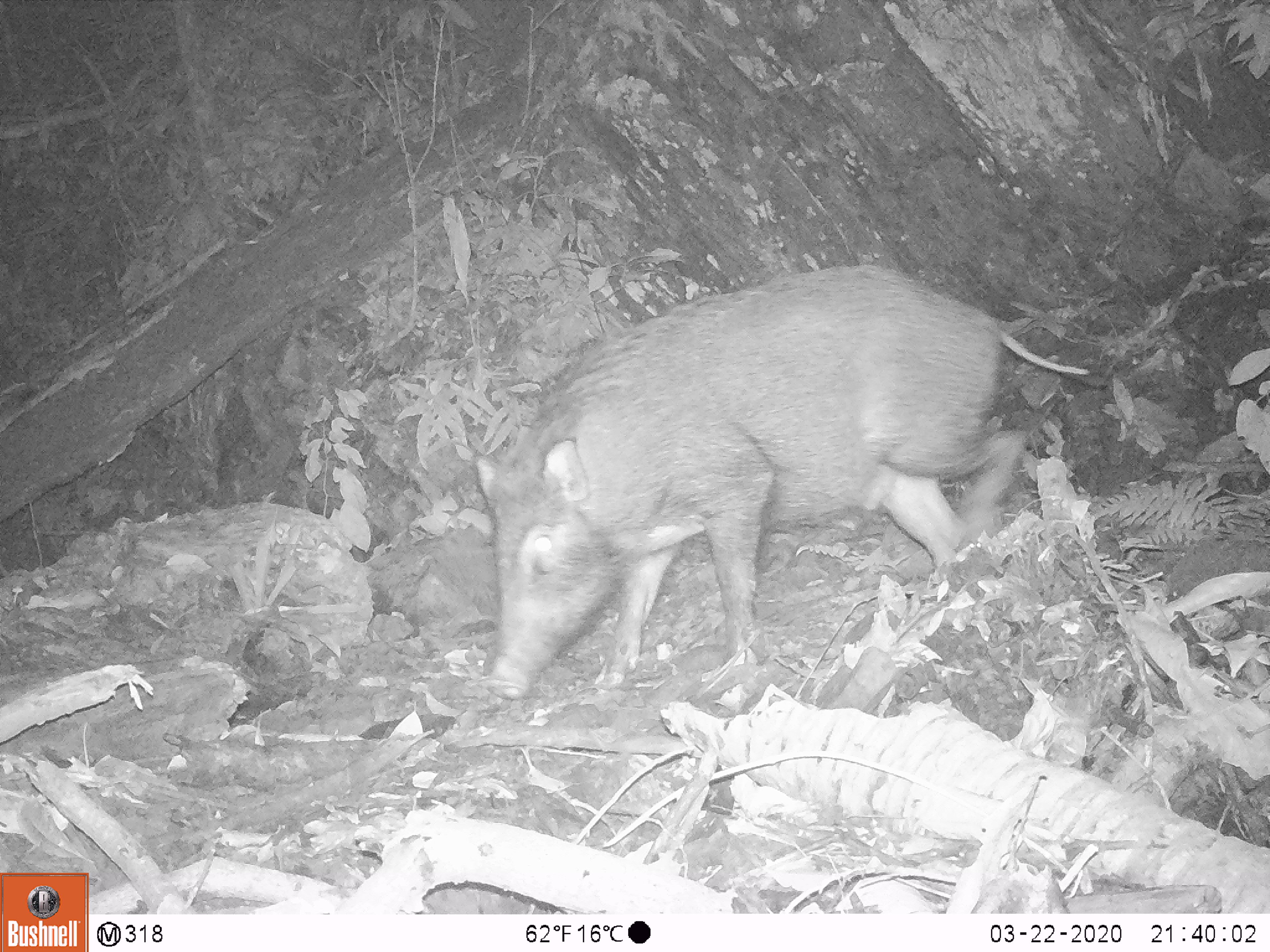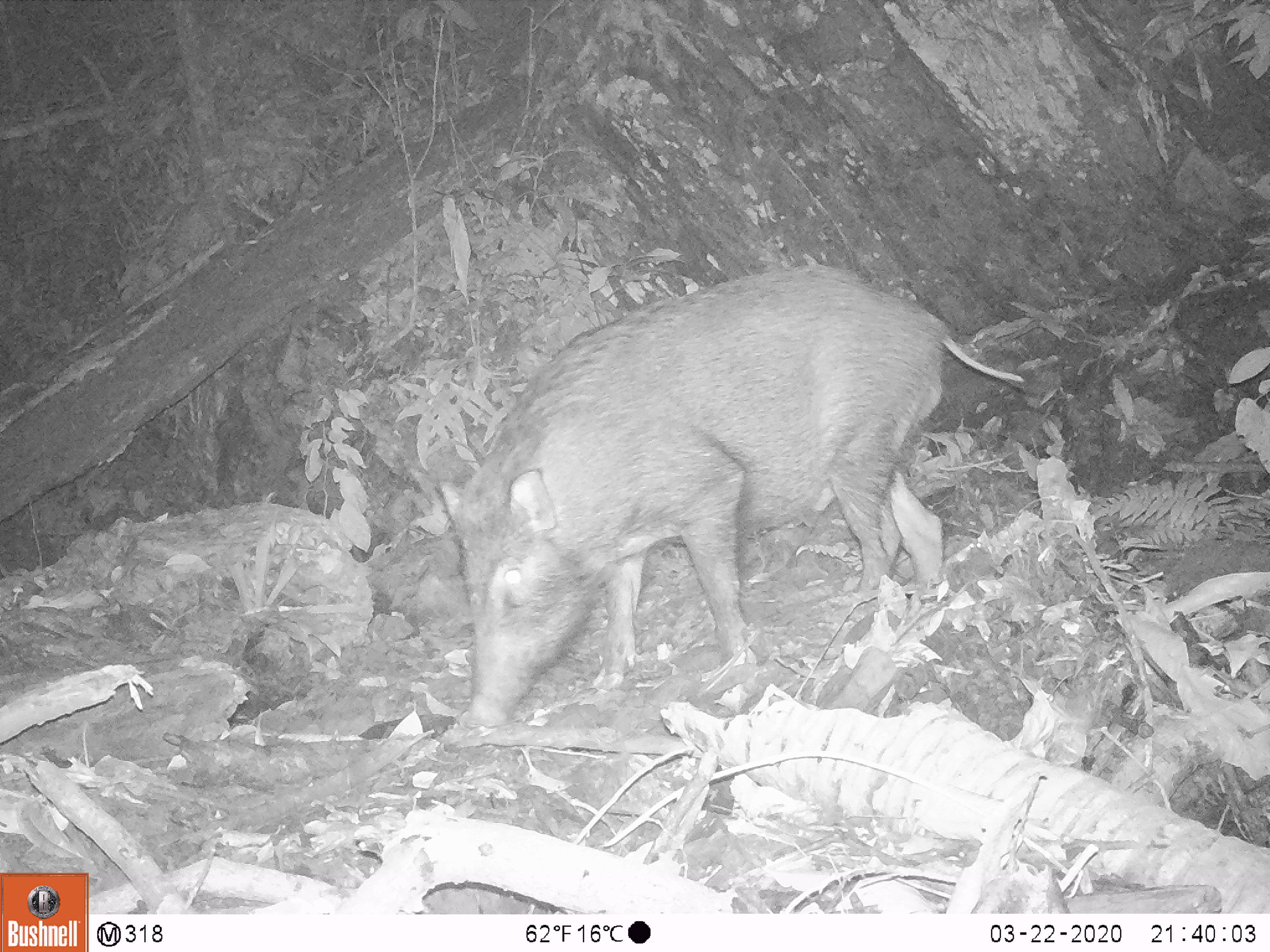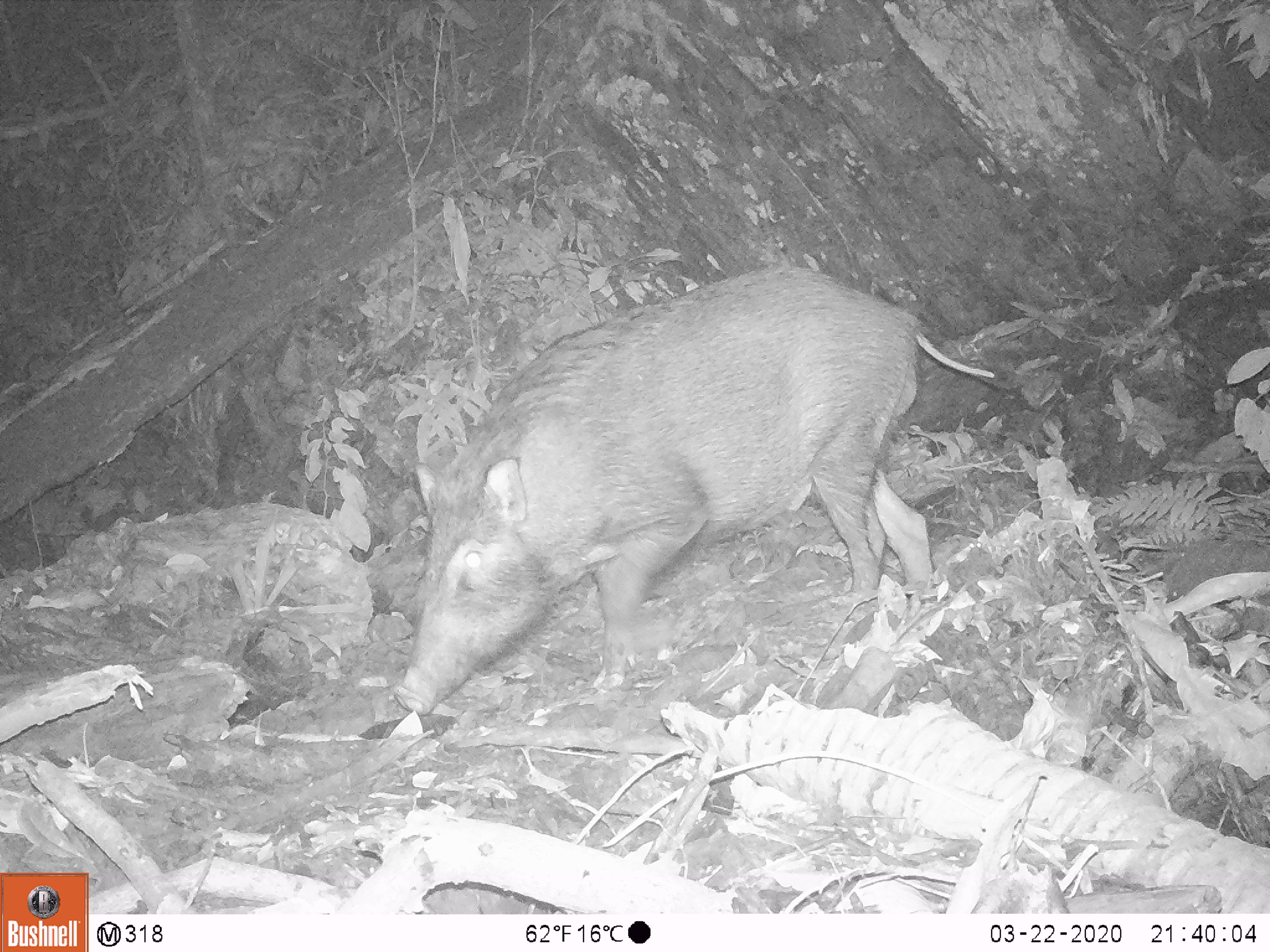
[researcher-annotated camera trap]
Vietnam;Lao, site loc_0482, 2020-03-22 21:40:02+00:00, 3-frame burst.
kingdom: Animalia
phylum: Chordata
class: Mammalia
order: Artiodactyla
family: Suidae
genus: Sus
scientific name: Sus scrofa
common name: eurasian wild pig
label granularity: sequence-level